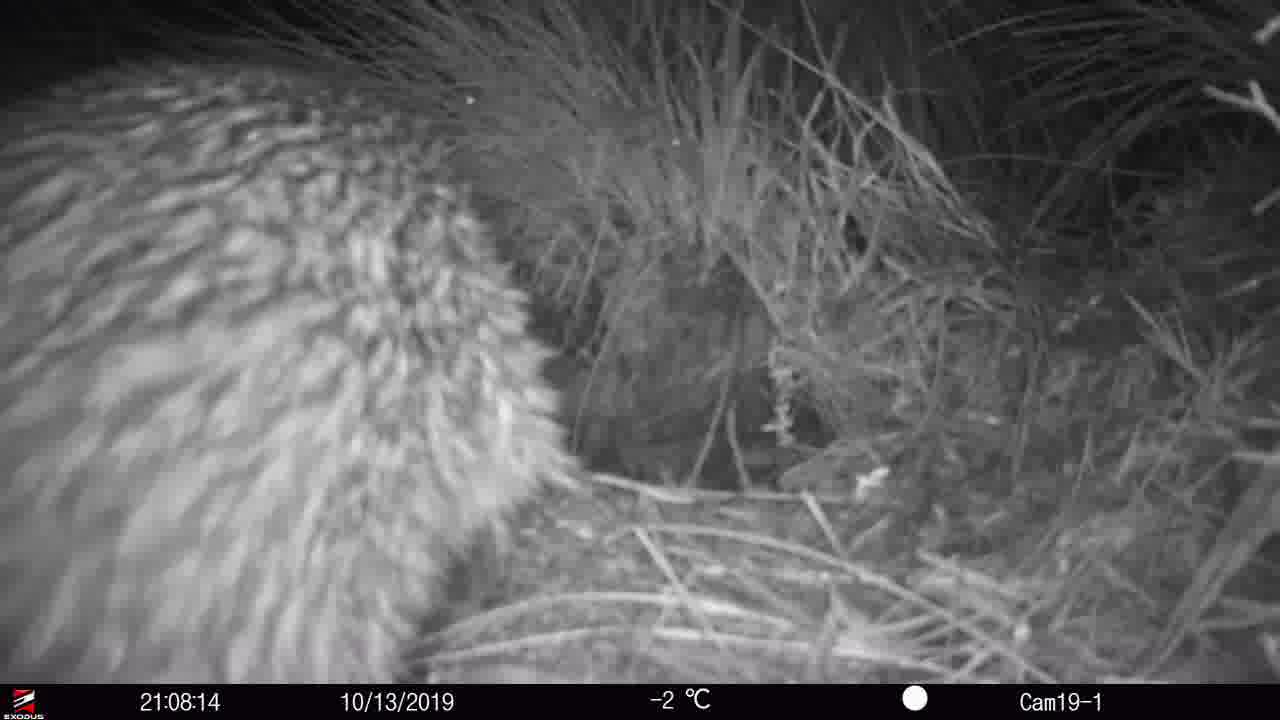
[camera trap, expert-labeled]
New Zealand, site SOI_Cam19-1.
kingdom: Animalia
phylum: Chordata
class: Aves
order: Apterygiformes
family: Apterygidae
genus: Apteryx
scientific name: Apteryx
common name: kiwi